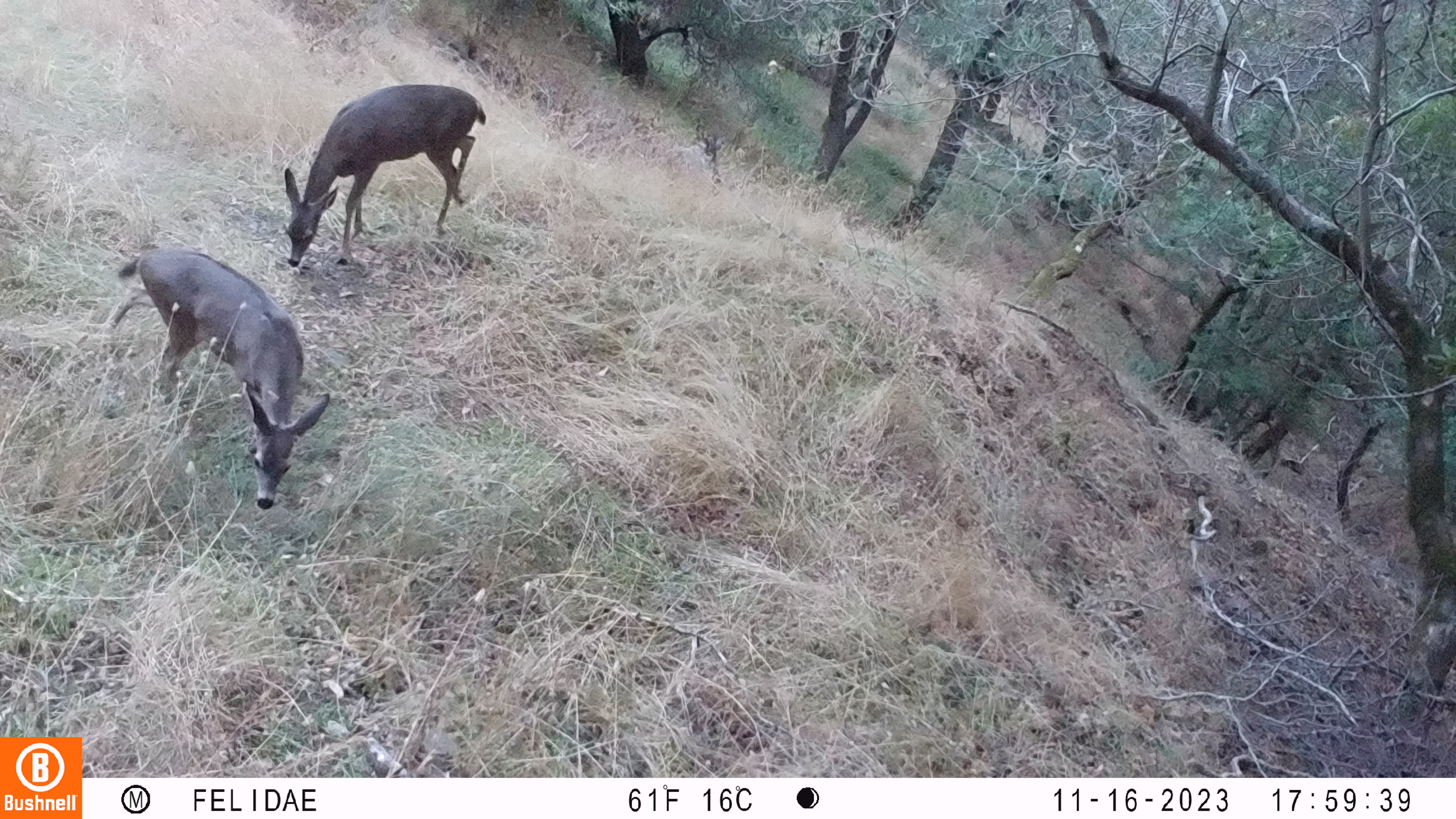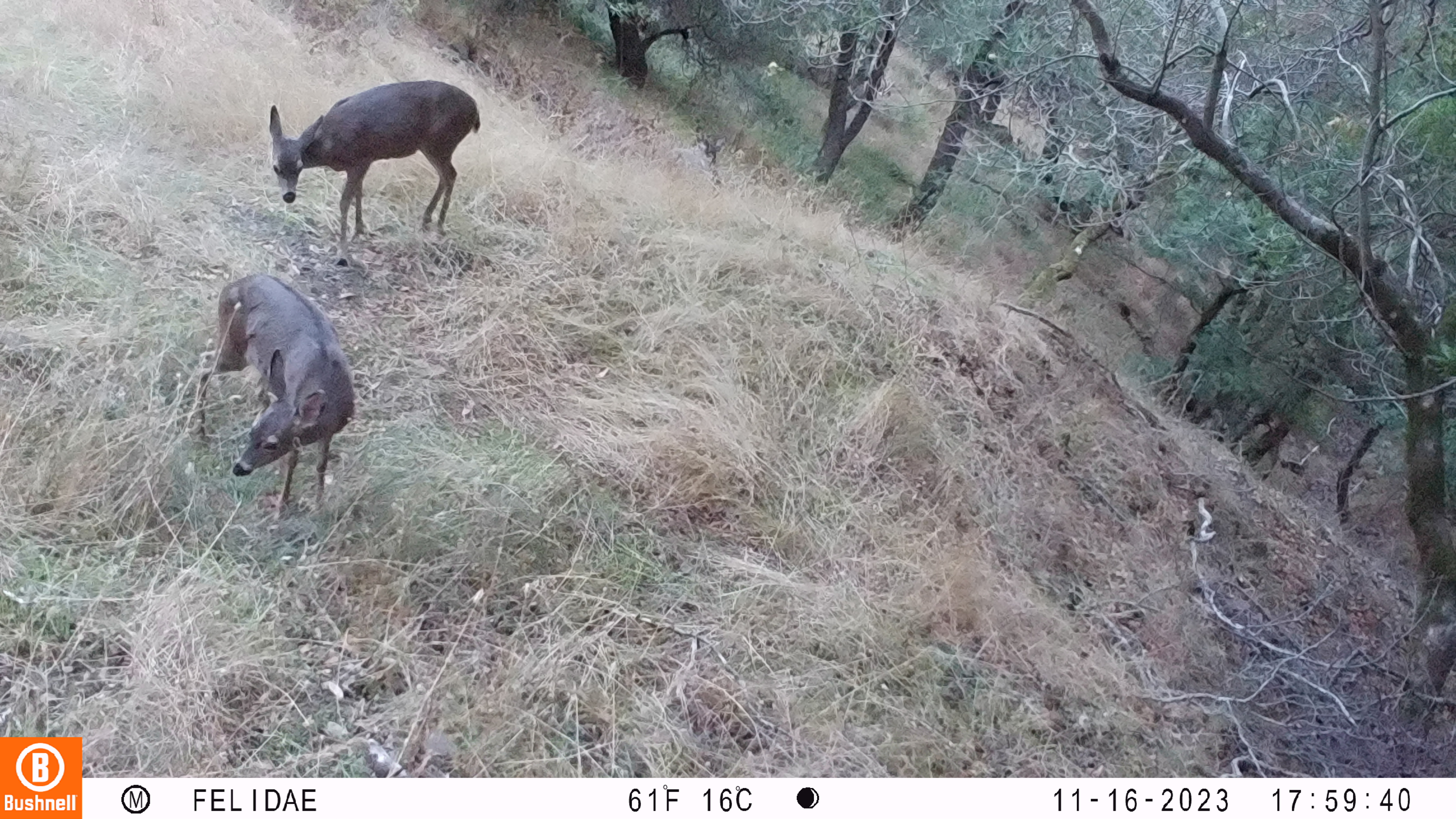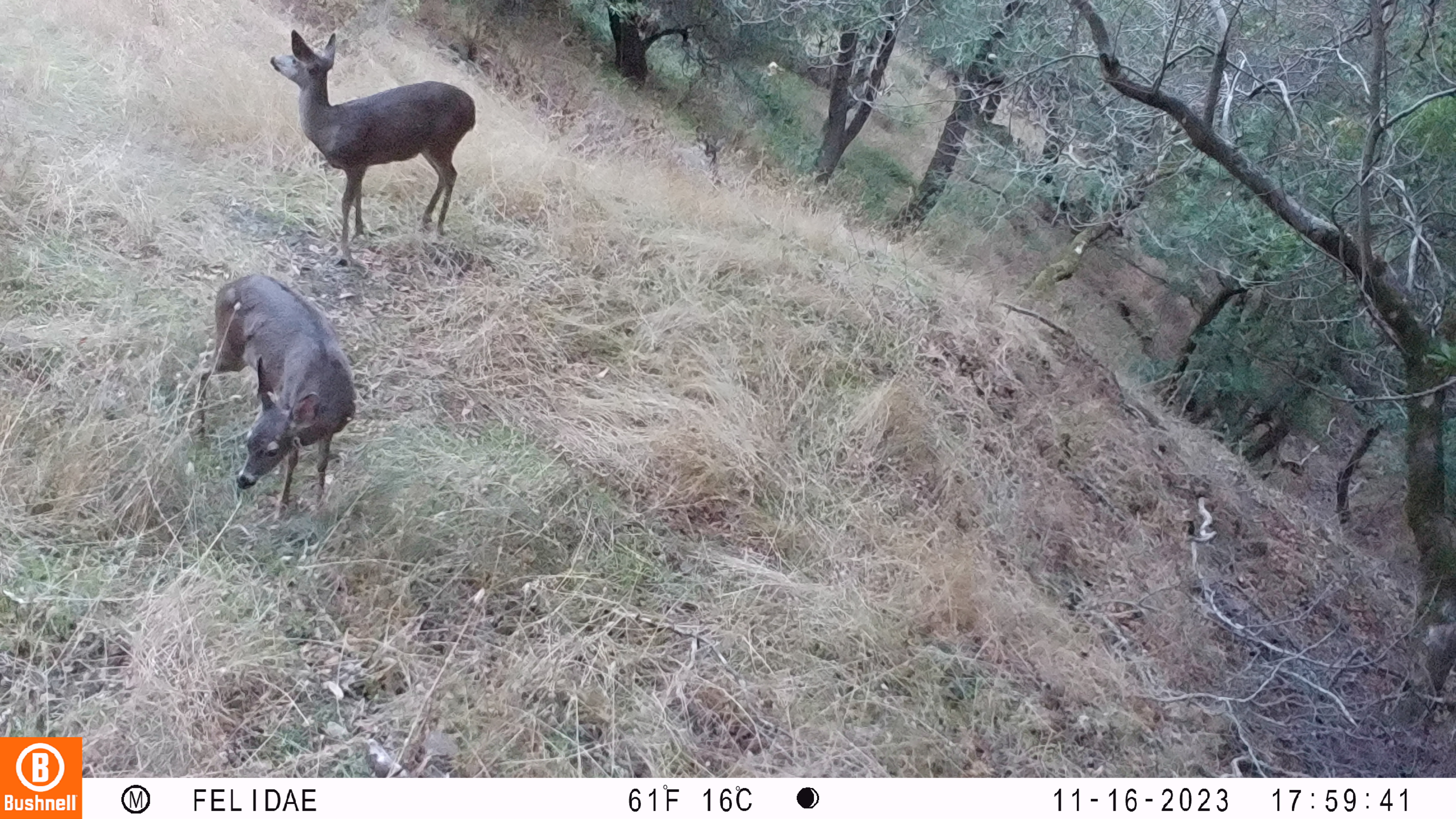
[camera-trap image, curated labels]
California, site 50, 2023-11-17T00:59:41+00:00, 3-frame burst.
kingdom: Animalia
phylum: Chordata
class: Mammalia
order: Artiodactyla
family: Cervidae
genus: Odocoileus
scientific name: Odocoileus hemionus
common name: mule deer